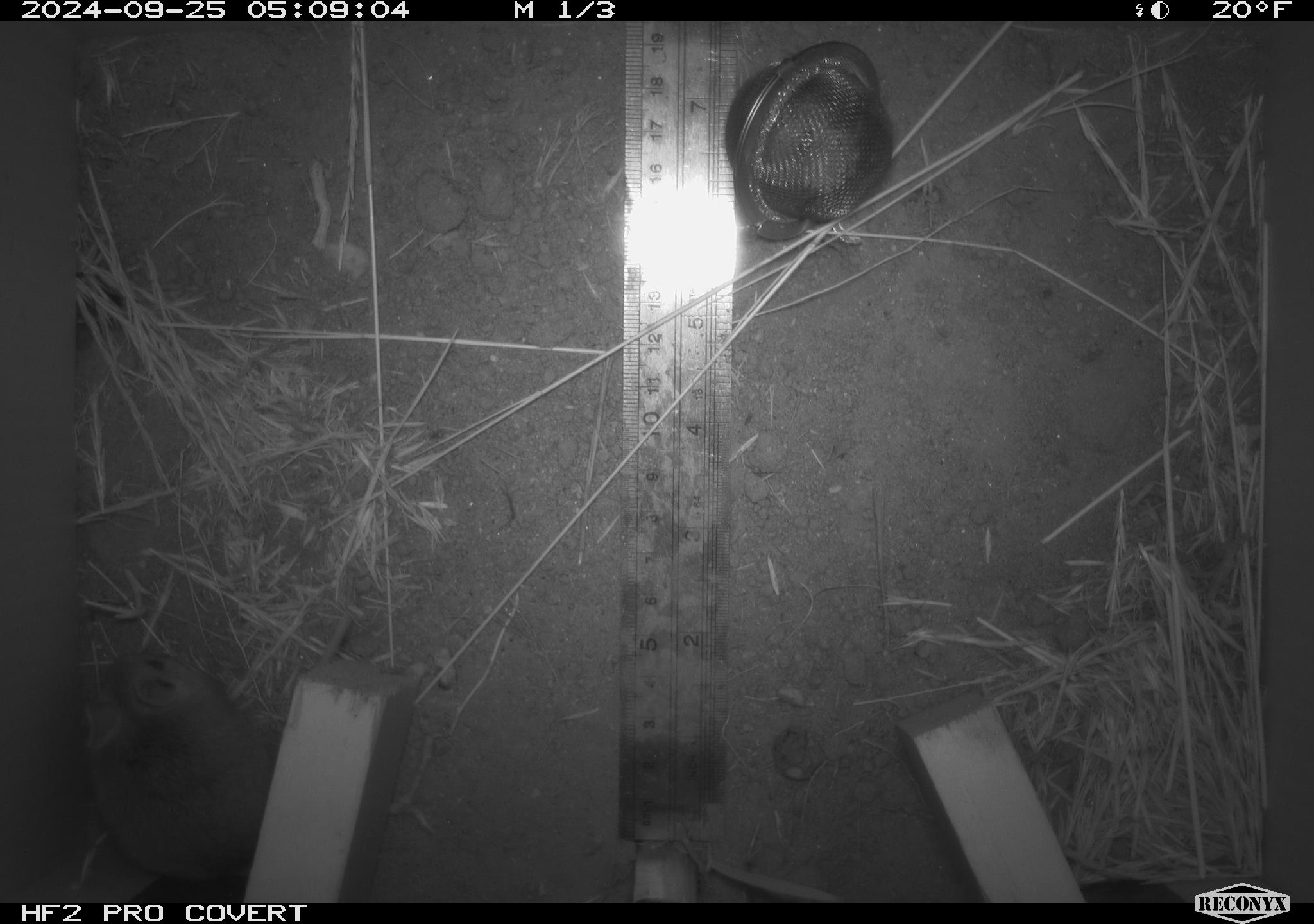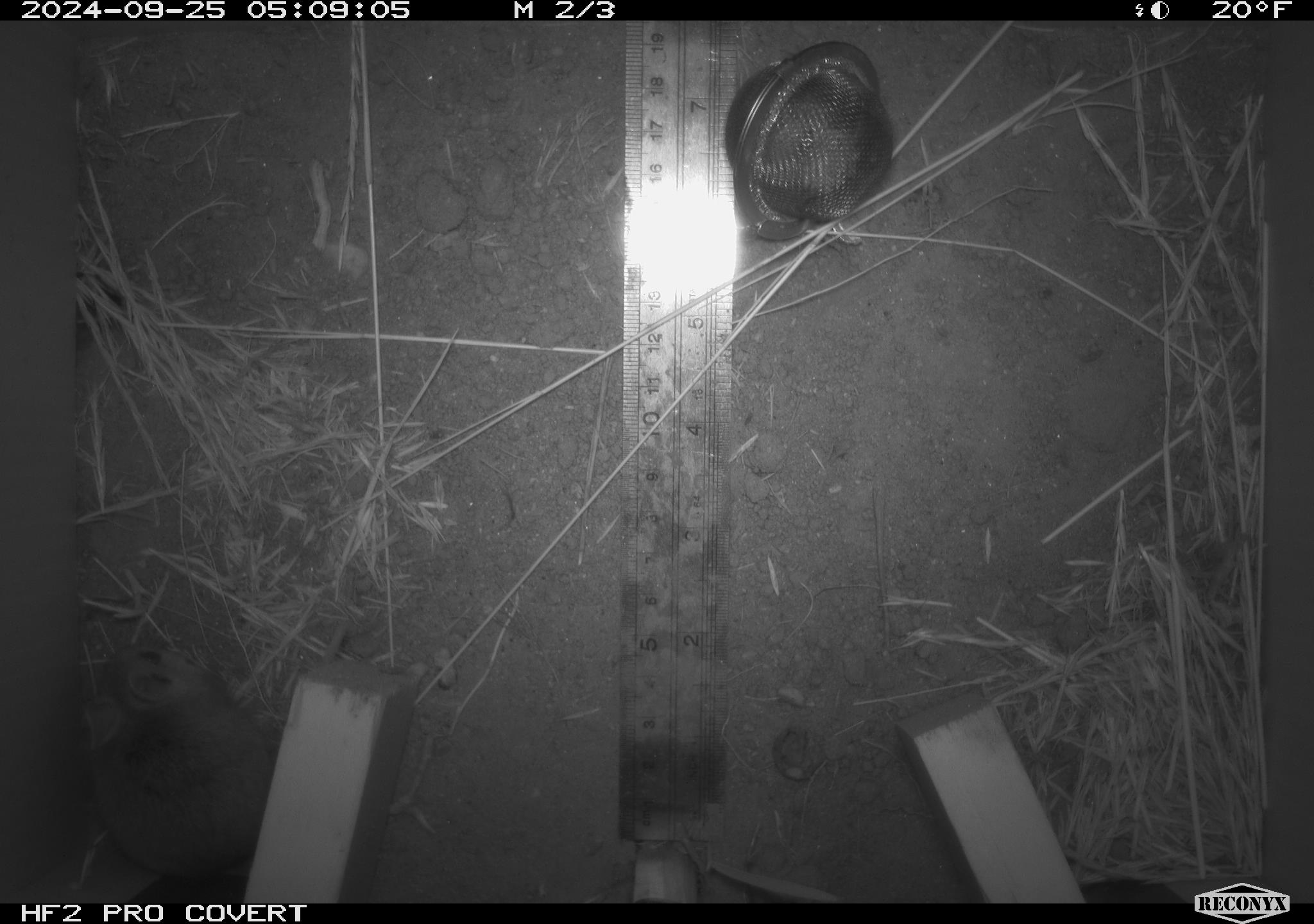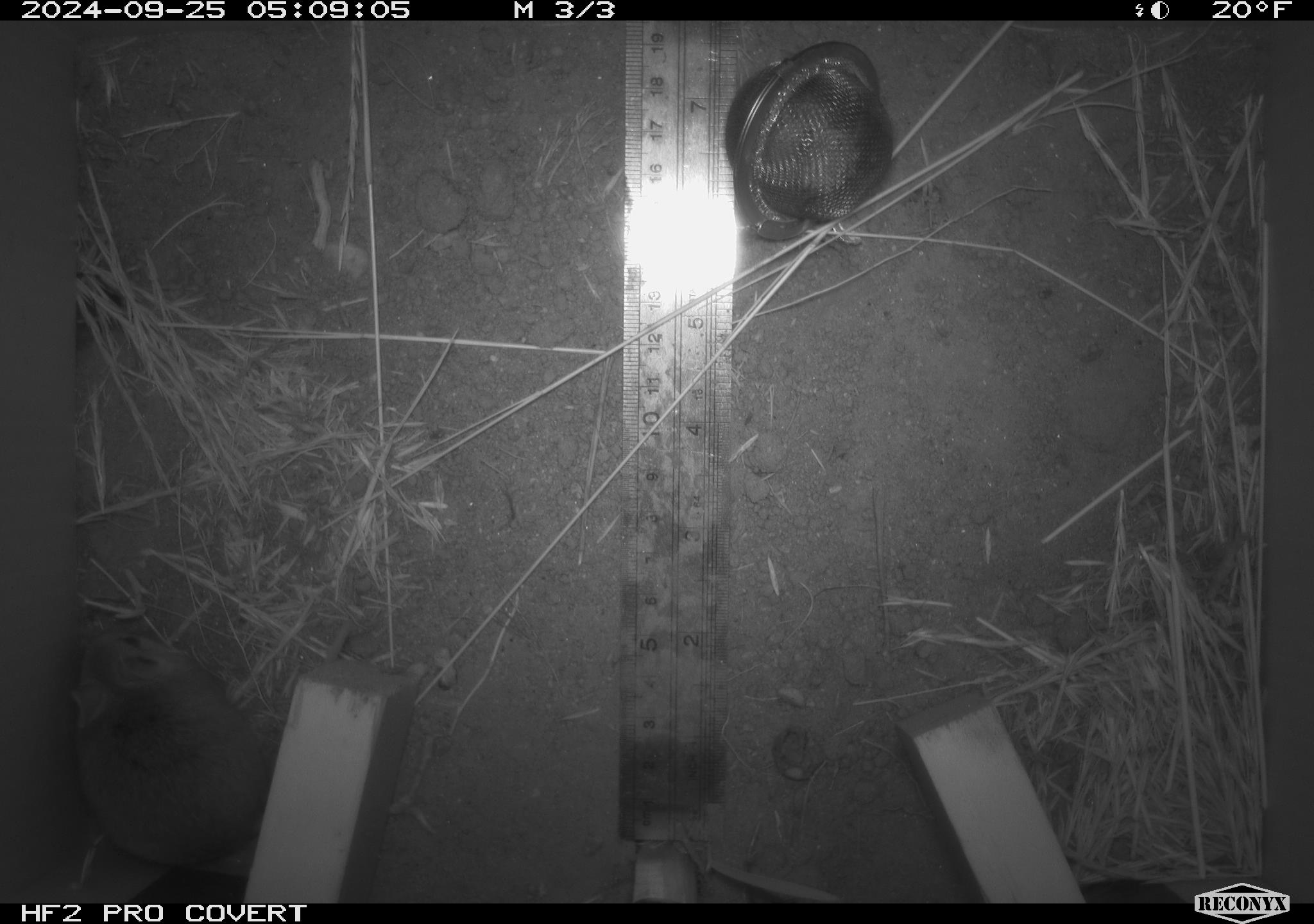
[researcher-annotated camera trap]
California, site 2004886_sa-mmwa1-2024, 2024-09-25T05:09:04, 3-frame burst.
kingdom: Animalia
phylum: Chordata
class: Mammalia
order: Rodentia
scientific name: Rodentia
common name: mouse species